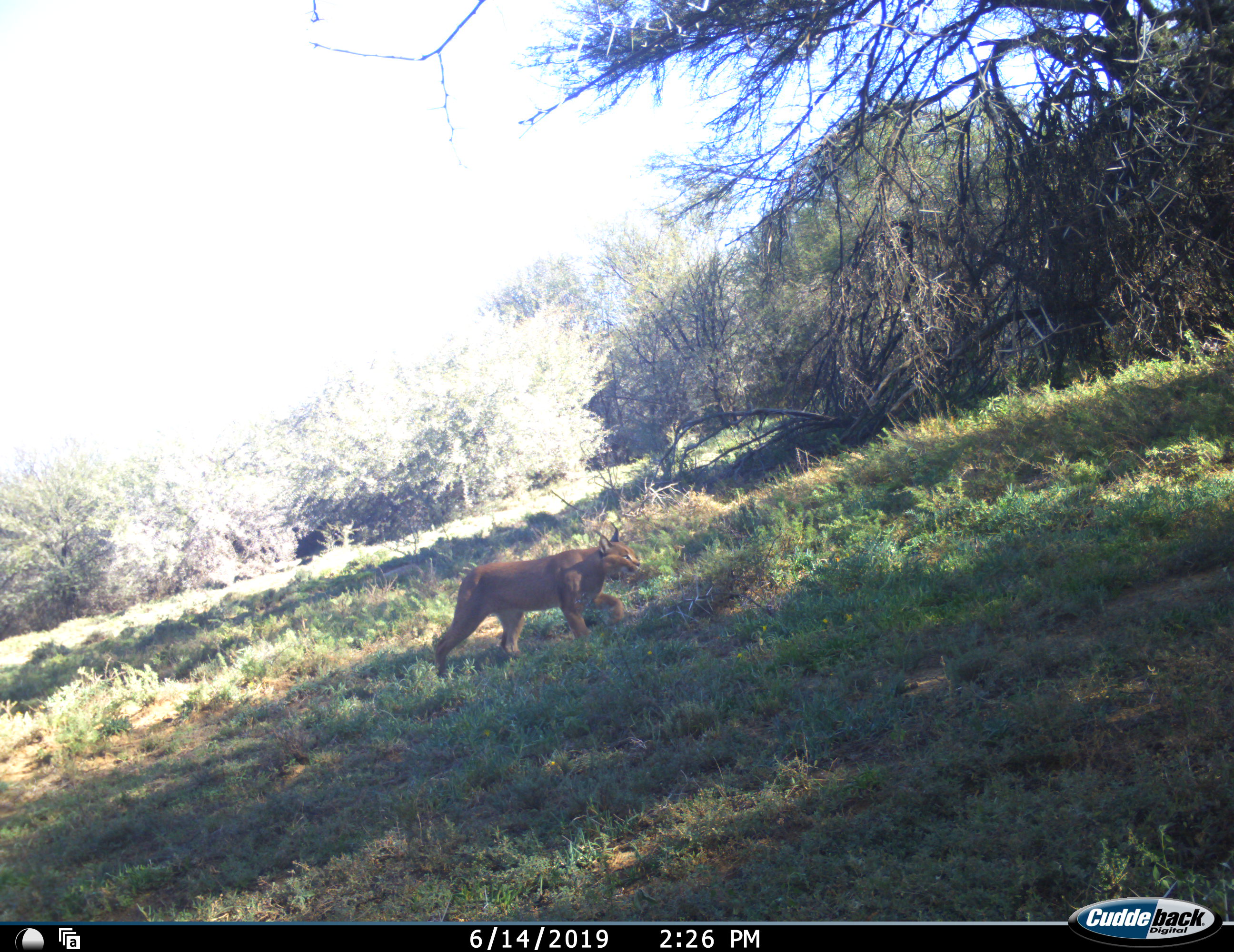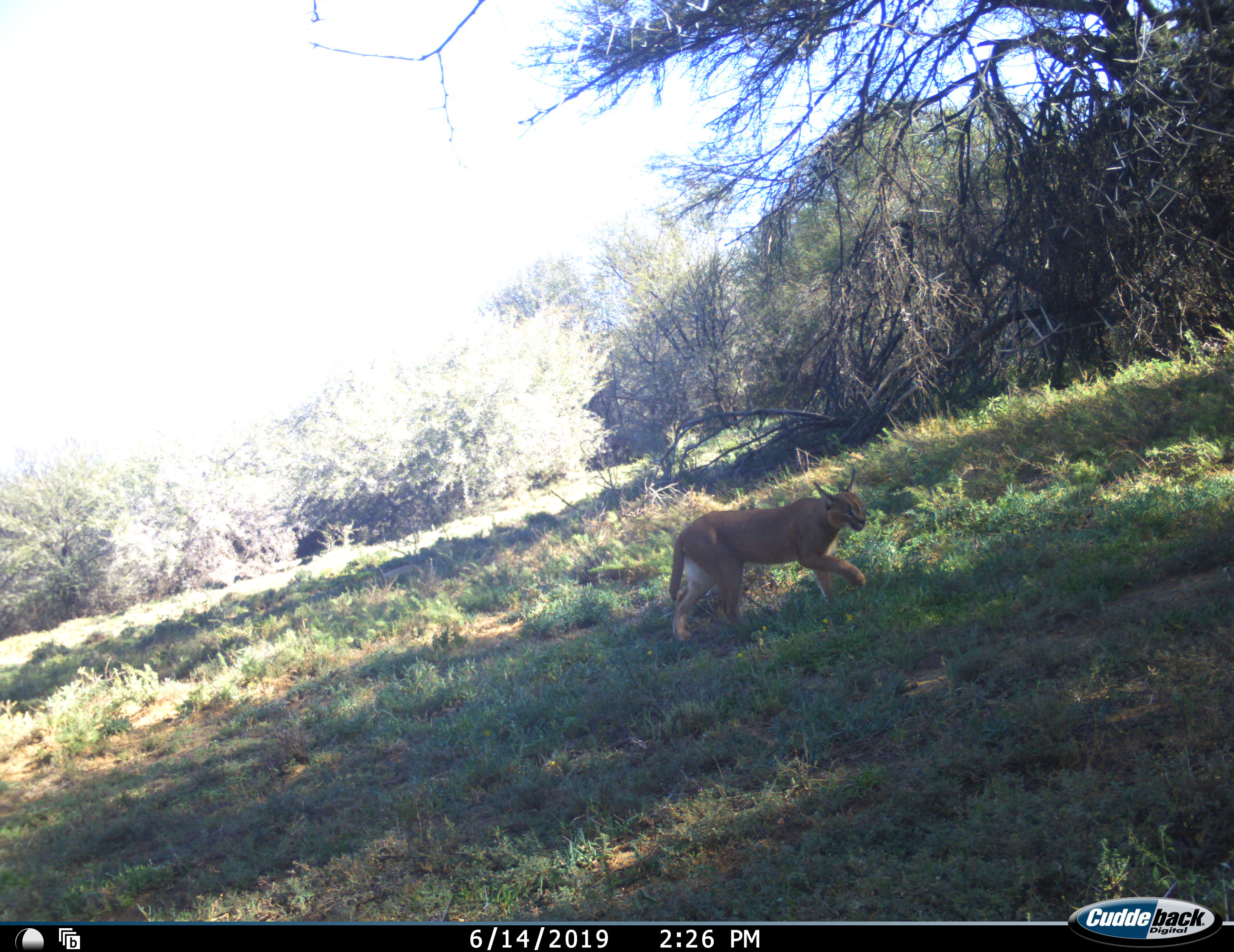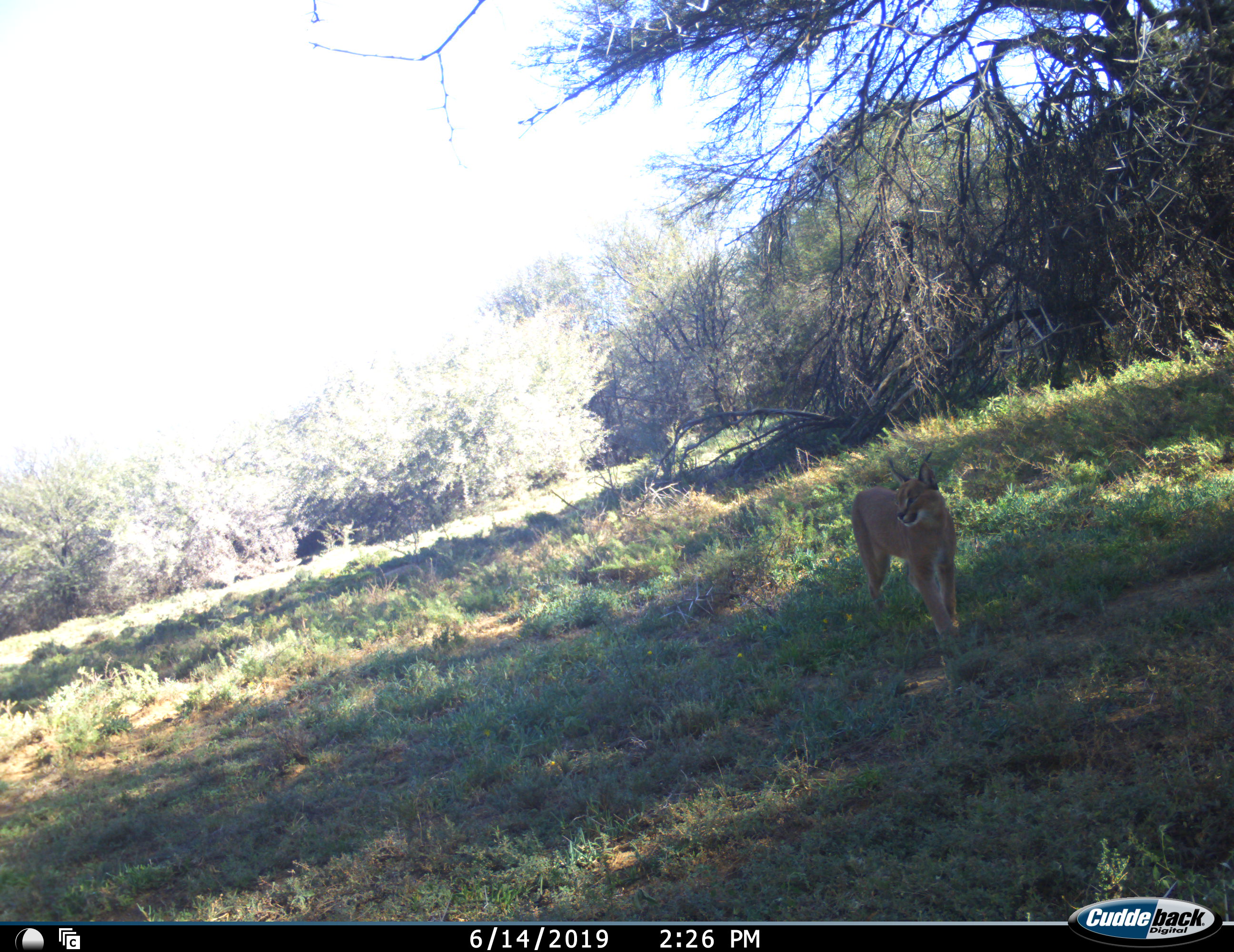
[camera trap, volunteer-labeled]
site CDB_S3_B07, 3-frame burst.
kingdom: Animalia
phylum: Chordata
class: Mammalia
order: Carnivora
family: Felidae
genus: Caracal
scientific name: Caracal caracal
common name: caracal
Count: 1.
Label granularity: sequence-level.